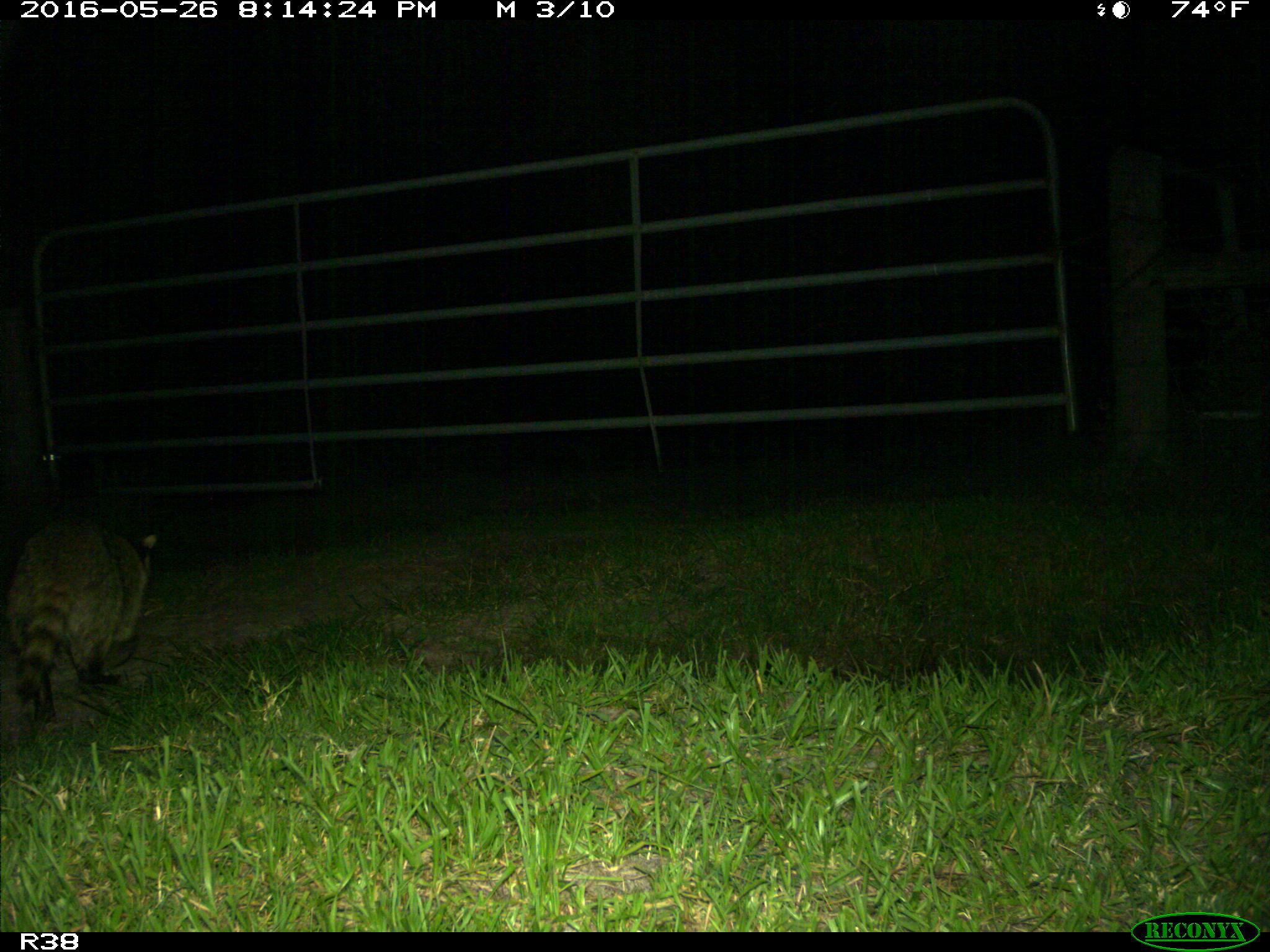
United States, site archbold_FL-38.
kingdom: Animalia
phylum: Chordata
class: Mammalia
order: Carnivora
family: Procyonidae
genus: Procyon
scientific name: Procyon lotor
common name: common raccoon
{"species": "Procyon lotor (common raccoon)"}